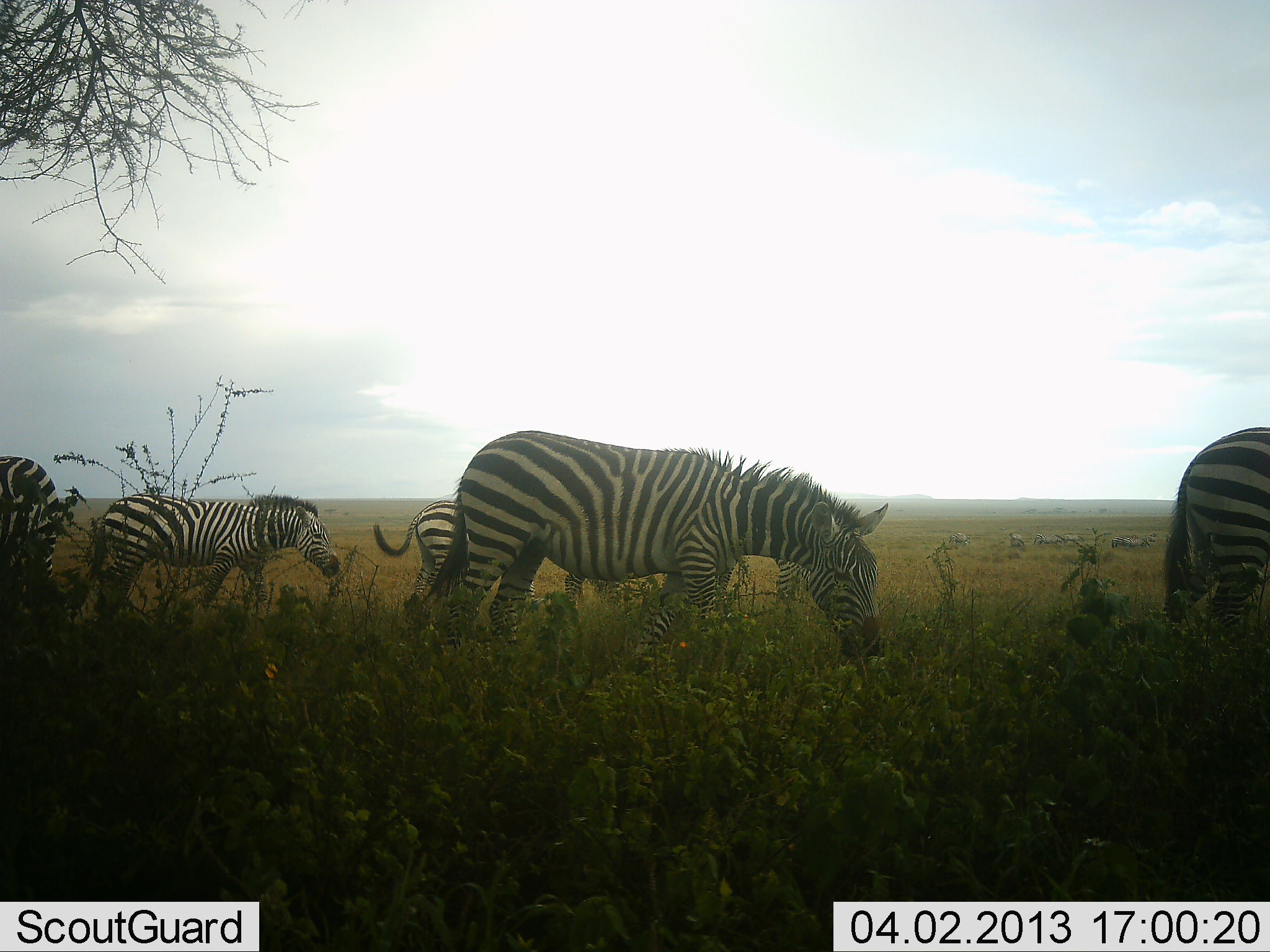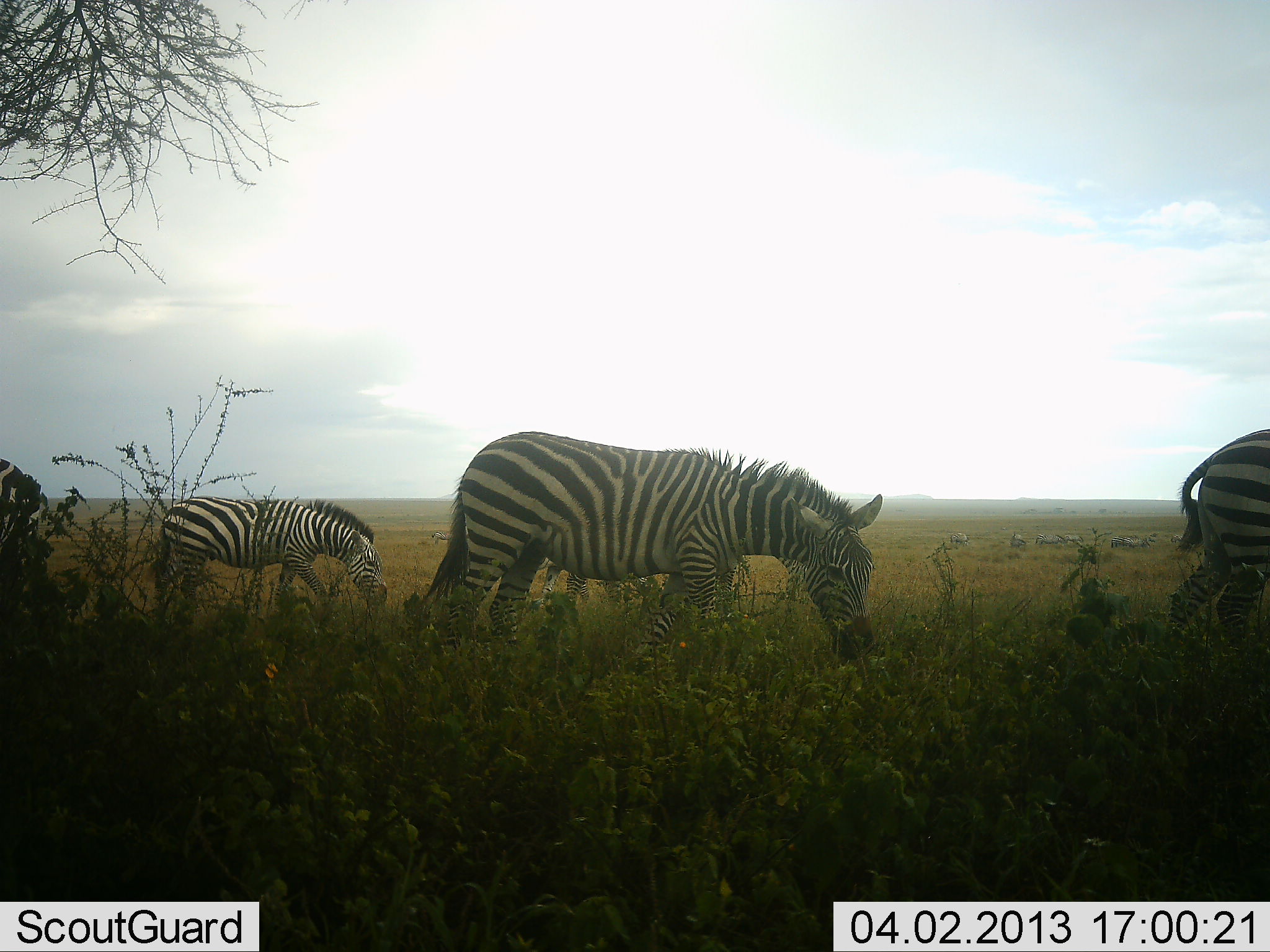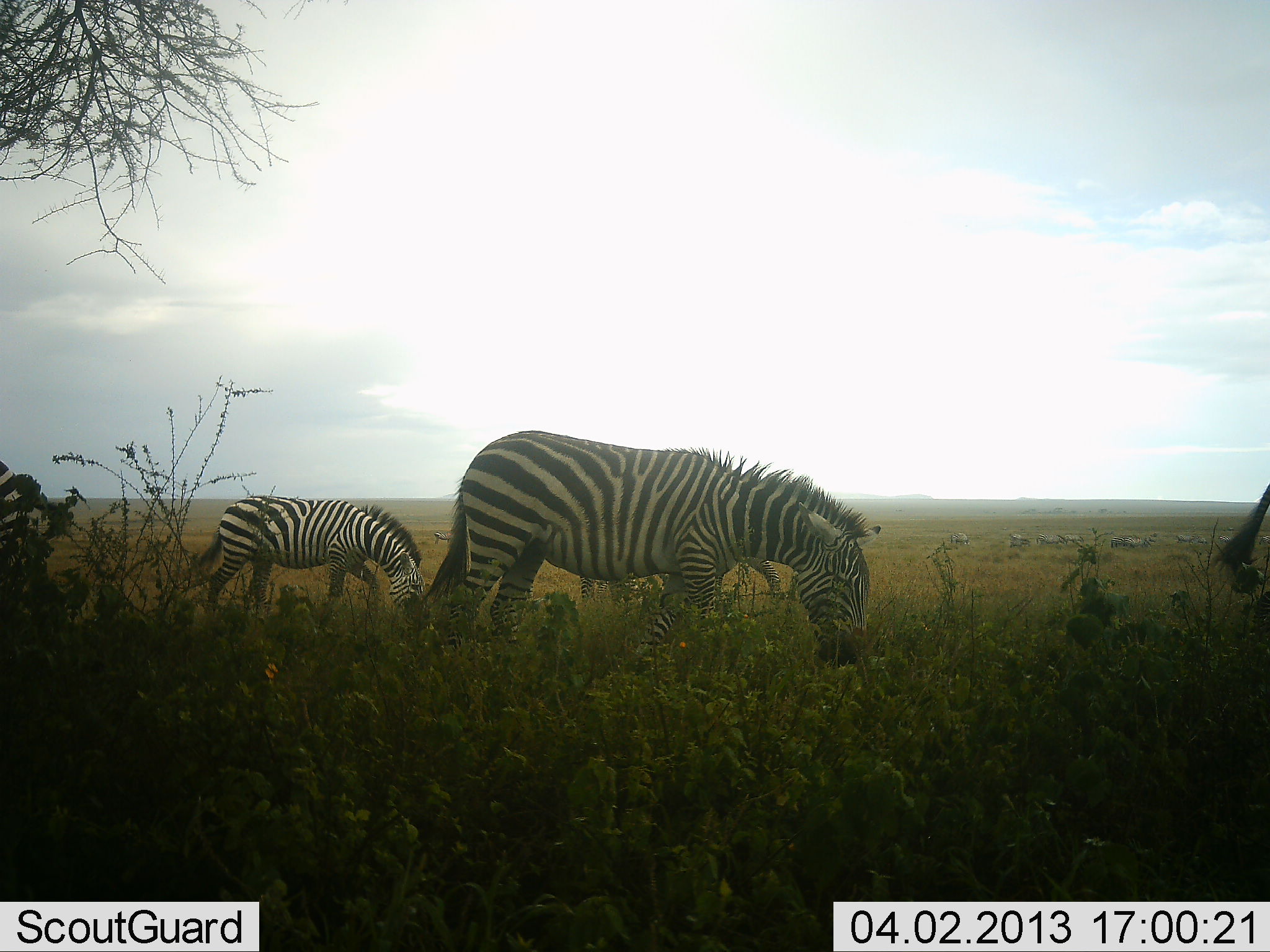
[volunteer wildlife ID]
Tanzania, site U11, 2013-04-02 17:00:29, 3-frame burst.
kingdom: Animalia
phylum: Chordata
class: Mammalia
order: Perissodactyla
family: Equidae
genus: Equus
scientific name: Equus quagga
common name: plains zebra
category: zebra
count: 6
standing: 29%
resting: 0%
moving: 48%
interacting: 0%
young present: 0%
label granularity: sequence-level